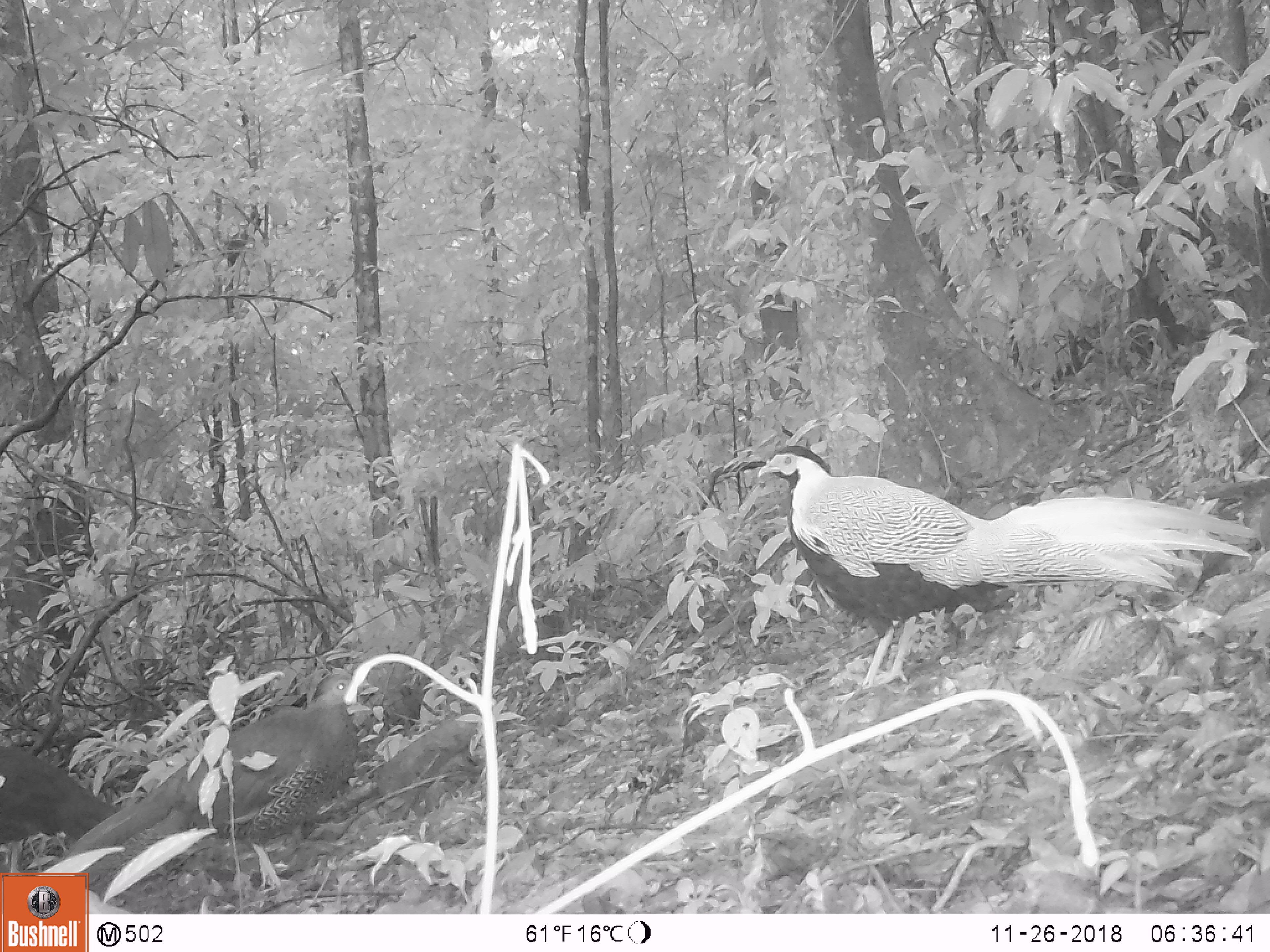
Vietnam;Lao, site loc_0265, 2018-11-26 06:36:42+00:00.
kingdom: Animalia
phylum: Chordata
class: Aves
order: Galliformes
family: Phasianidae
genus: Lophura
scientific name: Lophura nycthemera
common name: silver pheasant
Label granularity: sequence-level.